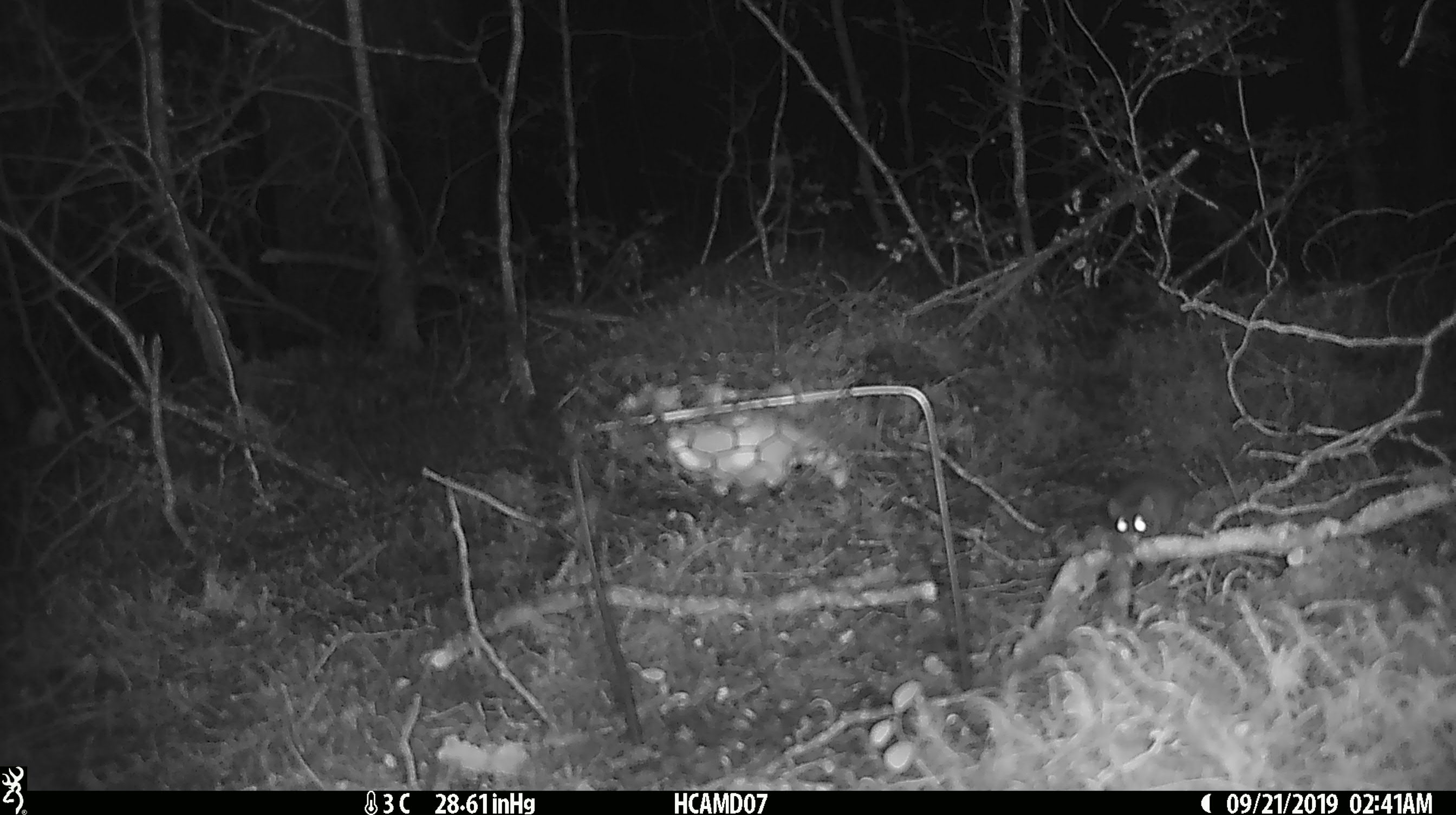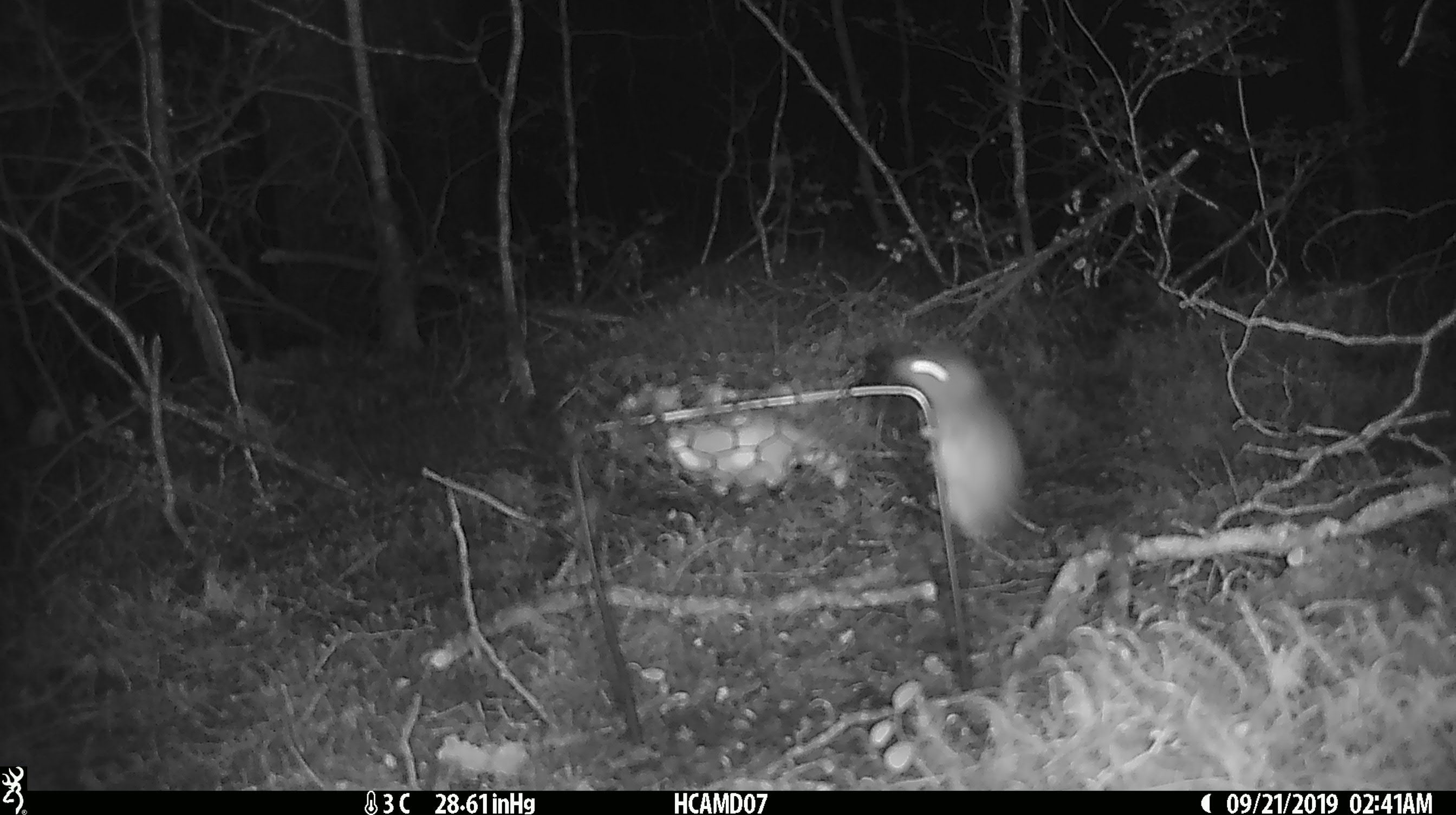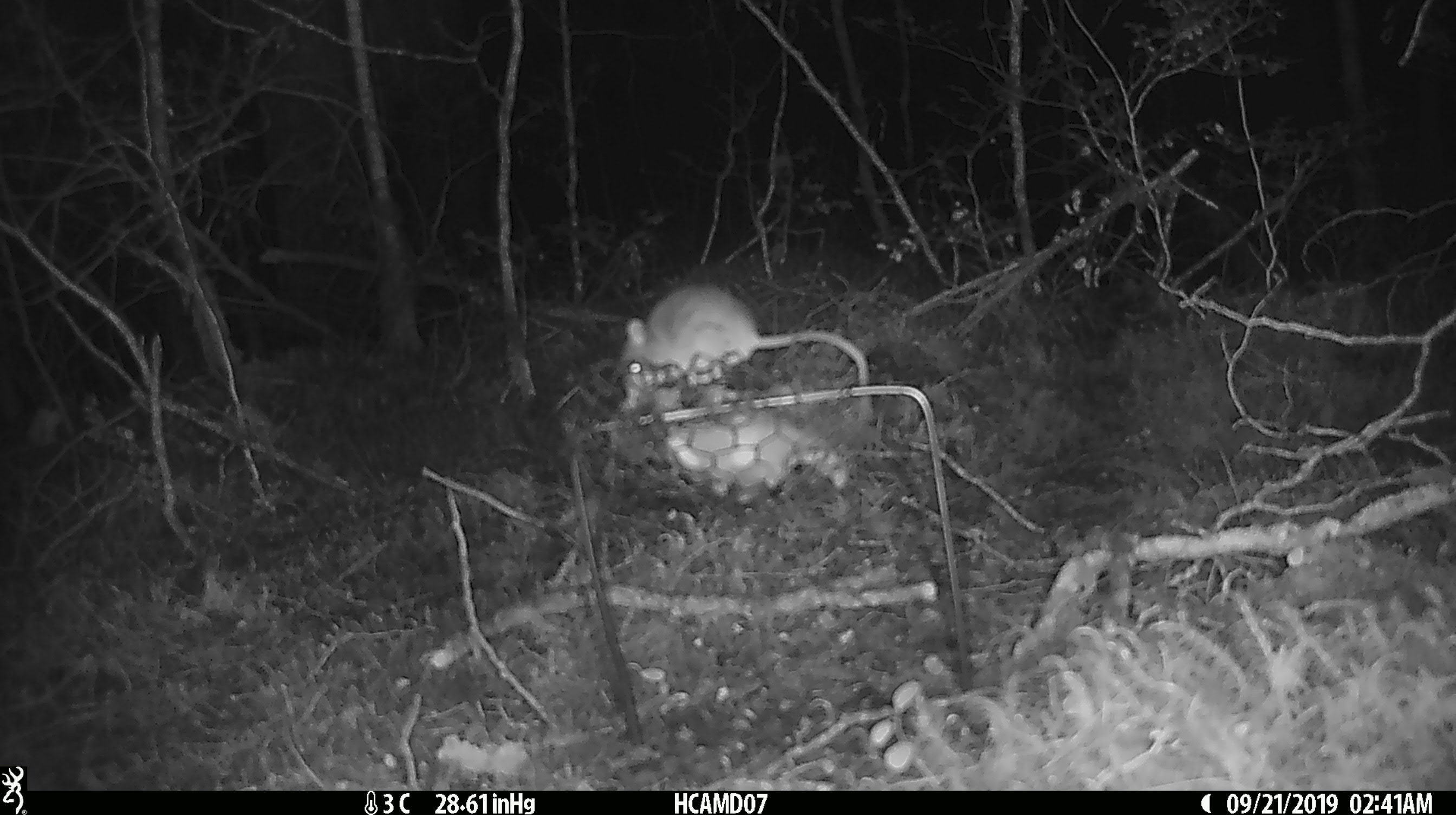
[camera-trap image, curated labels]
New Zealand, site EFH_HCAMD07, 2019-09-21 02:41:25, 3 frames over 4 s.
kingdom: Animalia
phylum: Chordata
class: Mammalia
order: Rodentia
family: Muridae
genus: Mus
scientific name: Mus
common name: mouse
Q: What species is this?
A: Mouse (Mus).